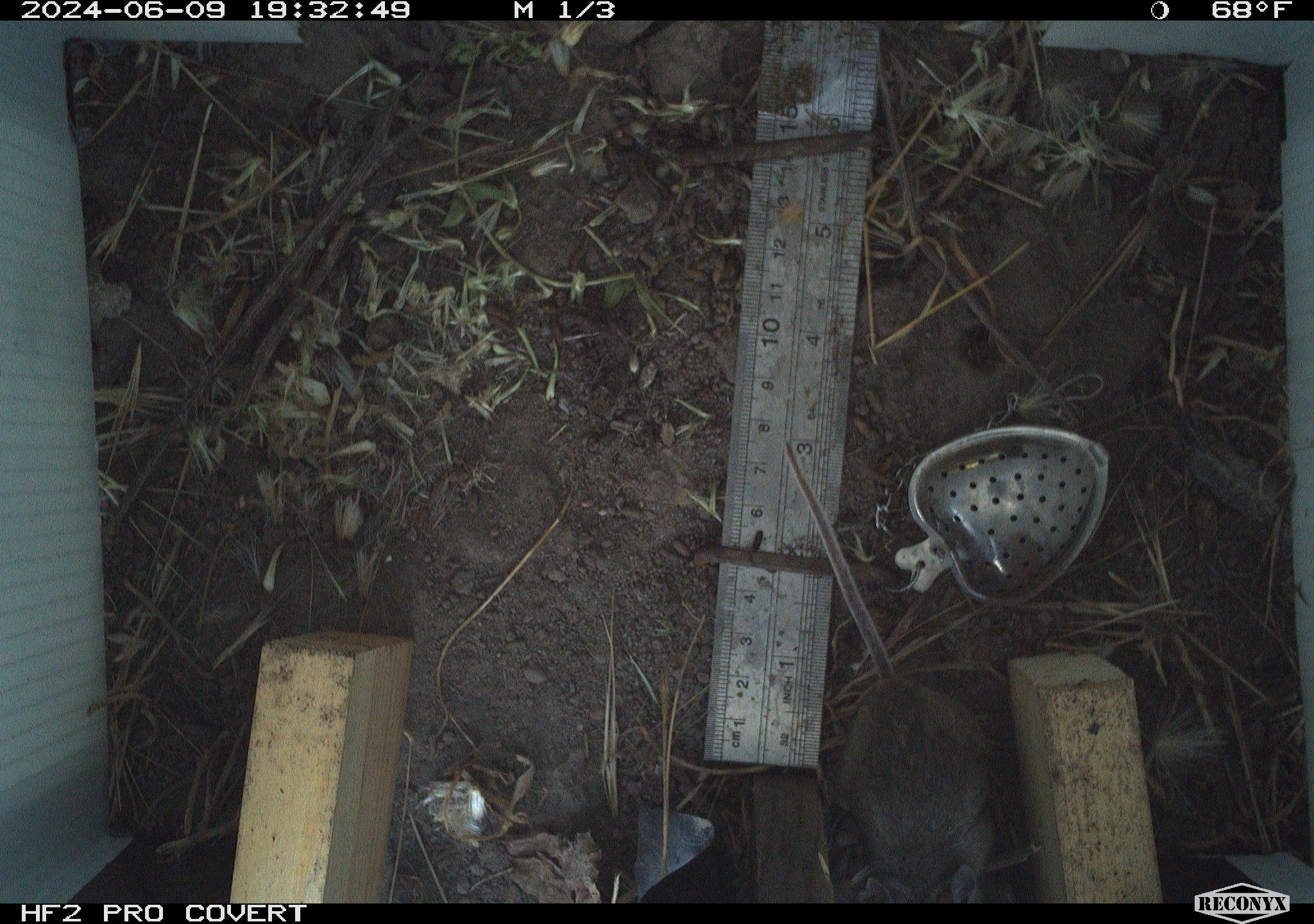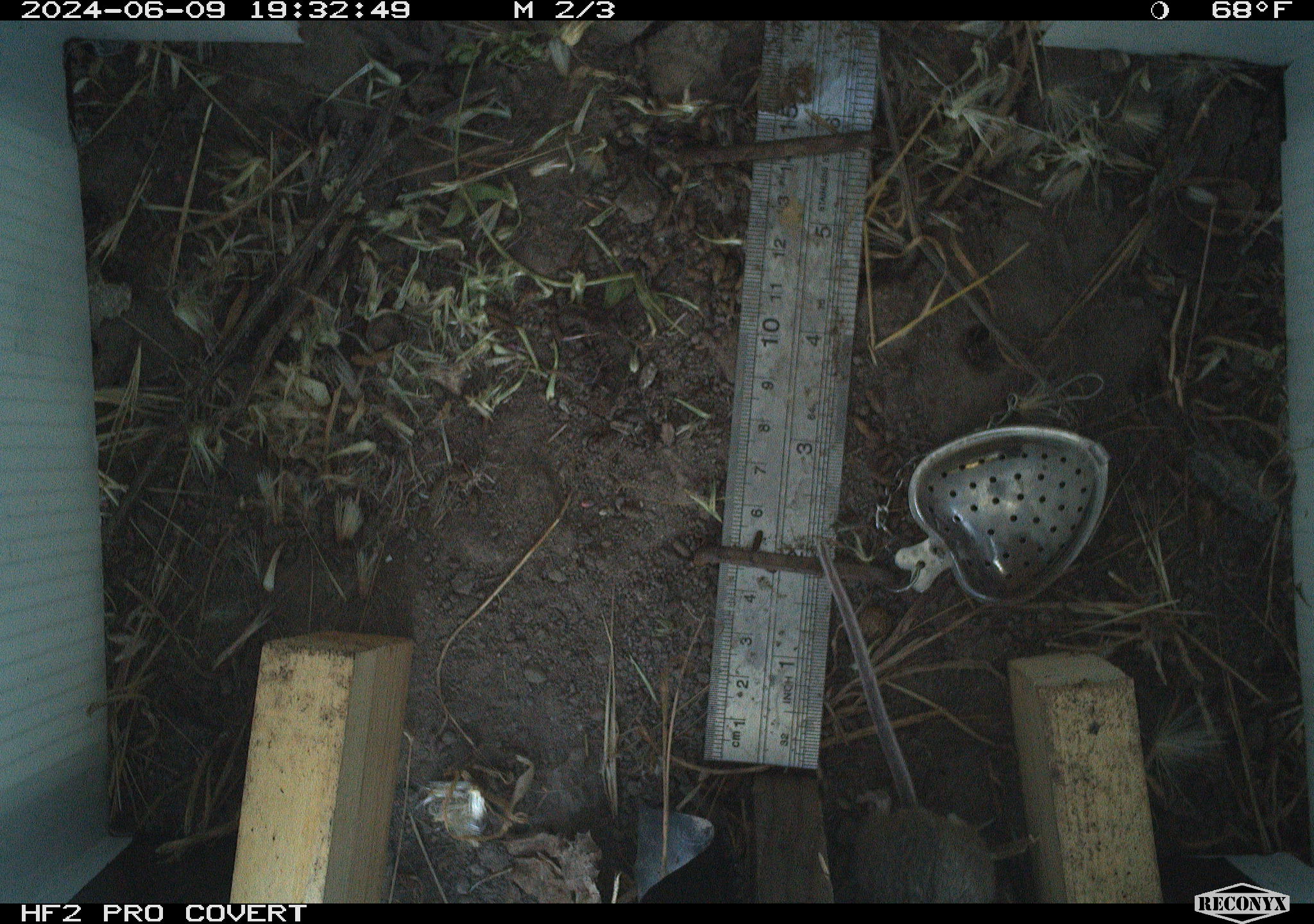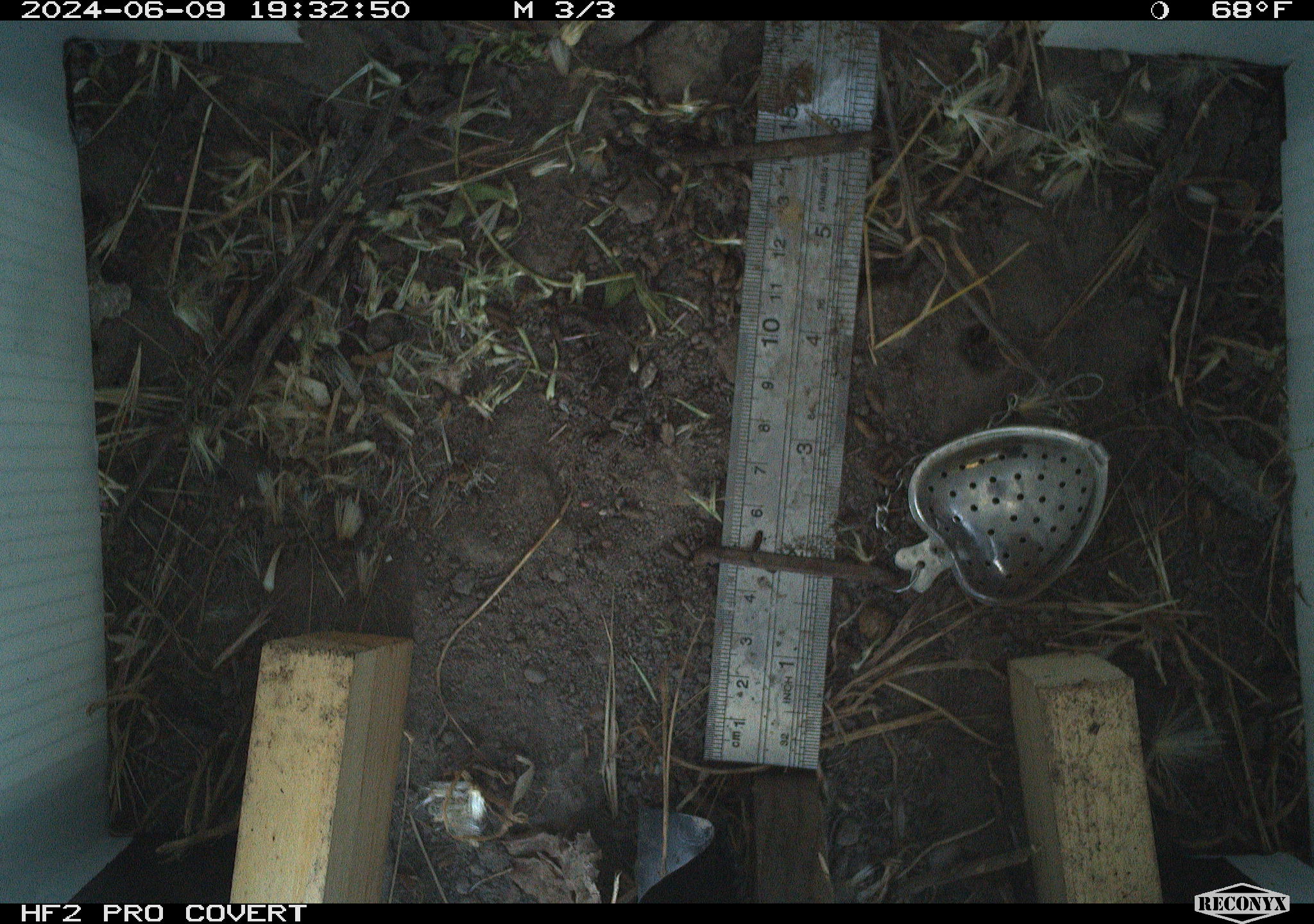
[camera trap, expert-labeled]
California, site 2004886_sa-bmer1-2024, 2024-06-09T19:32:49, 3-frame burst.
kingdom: Animalia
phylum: Chordata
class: Mammalia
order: Rodentia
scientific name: Rodentia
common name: mouse species